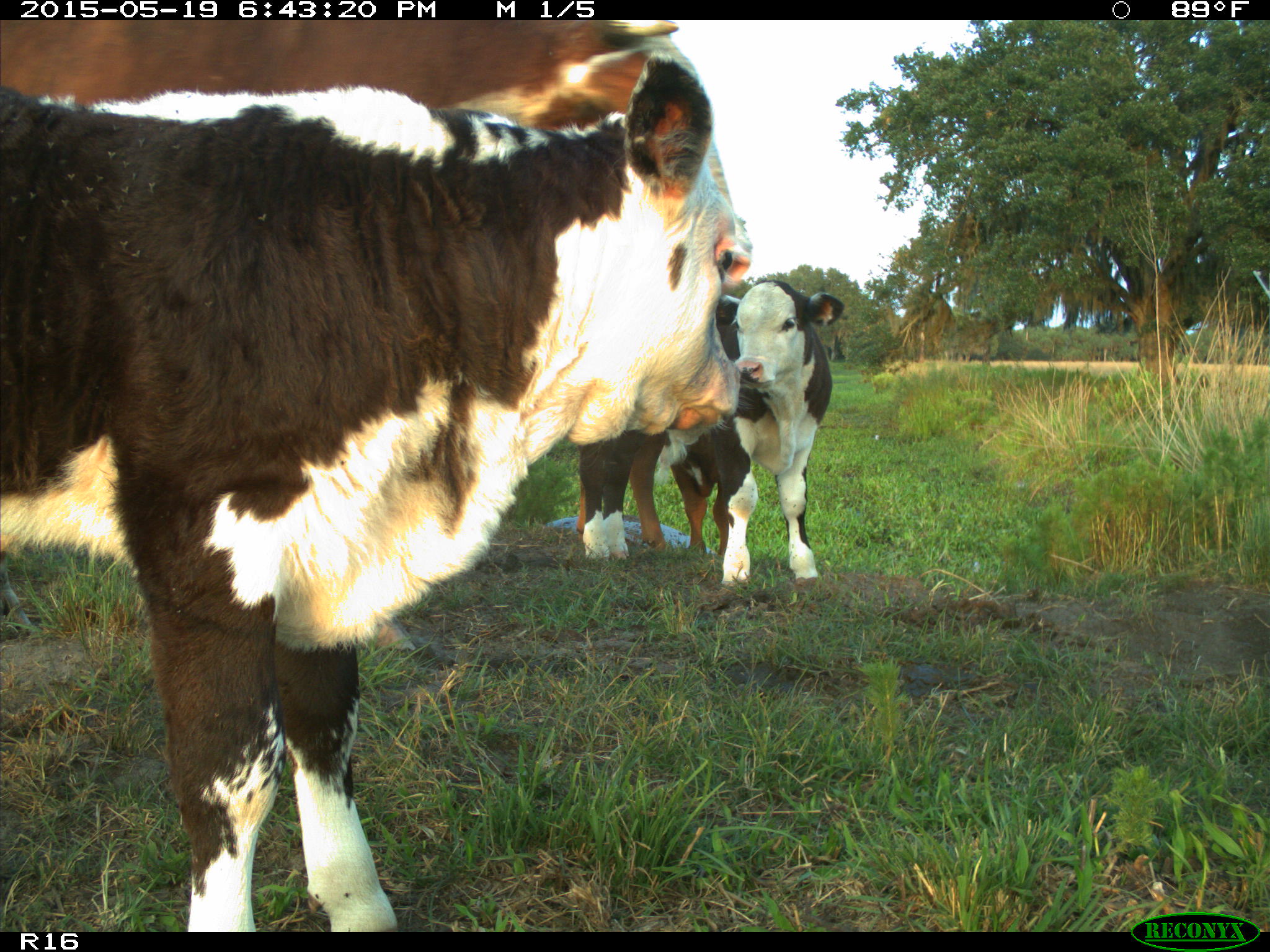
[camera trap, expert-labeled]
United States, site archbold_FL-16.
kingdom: Animalia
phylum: Chordata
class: Mammalia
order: Artiodactyla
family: Bovidae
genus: Bos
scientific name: Bos taurus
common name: domestic cow